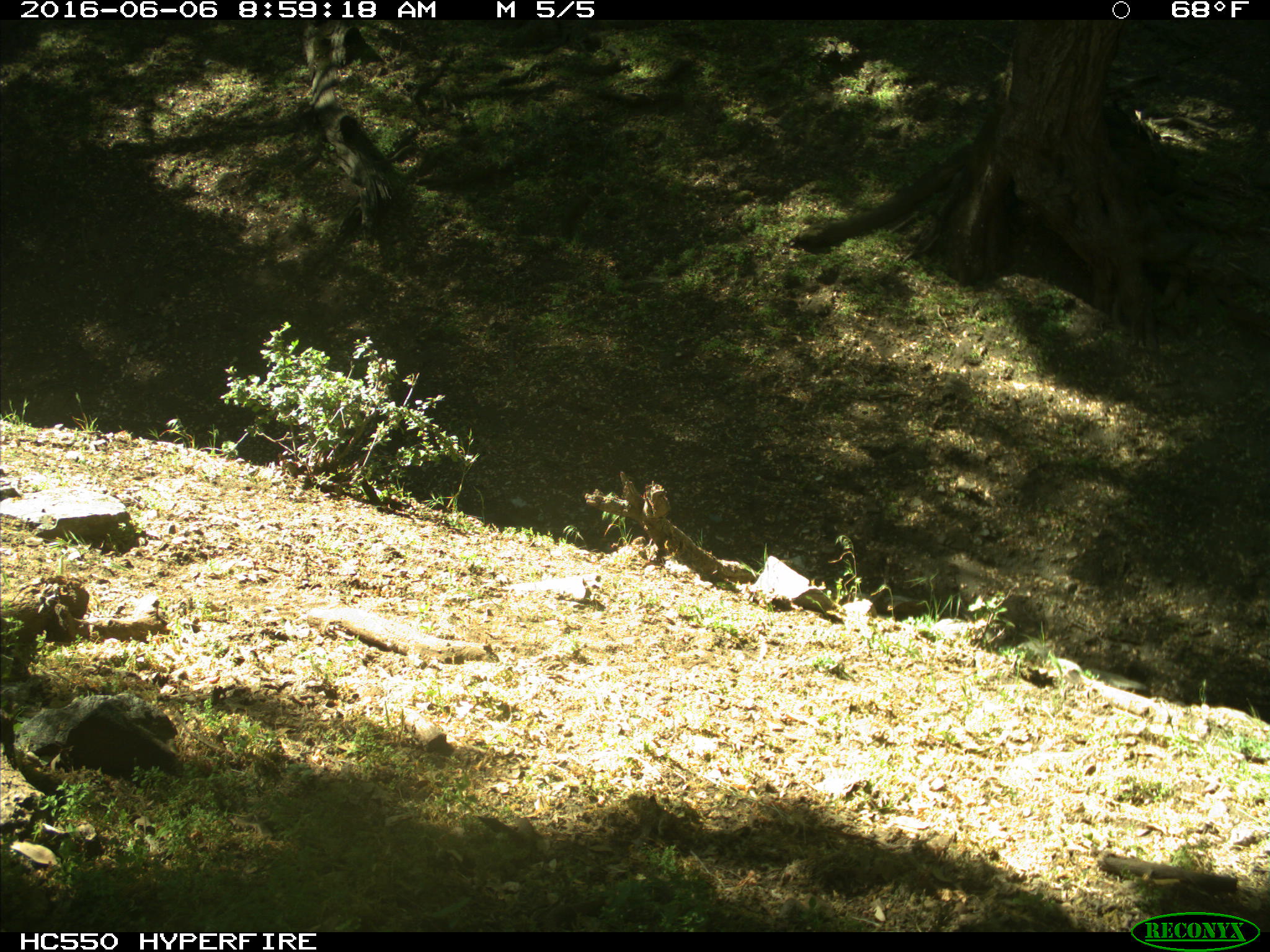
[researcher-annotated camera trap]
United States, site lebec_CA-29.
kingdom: Animalia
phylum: Chordata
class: Mammalia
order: Artiodactyla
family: Bovidae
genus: Bos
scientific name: Bos taurus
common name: domestic cow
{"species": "Bos taurus (domestic cow)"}